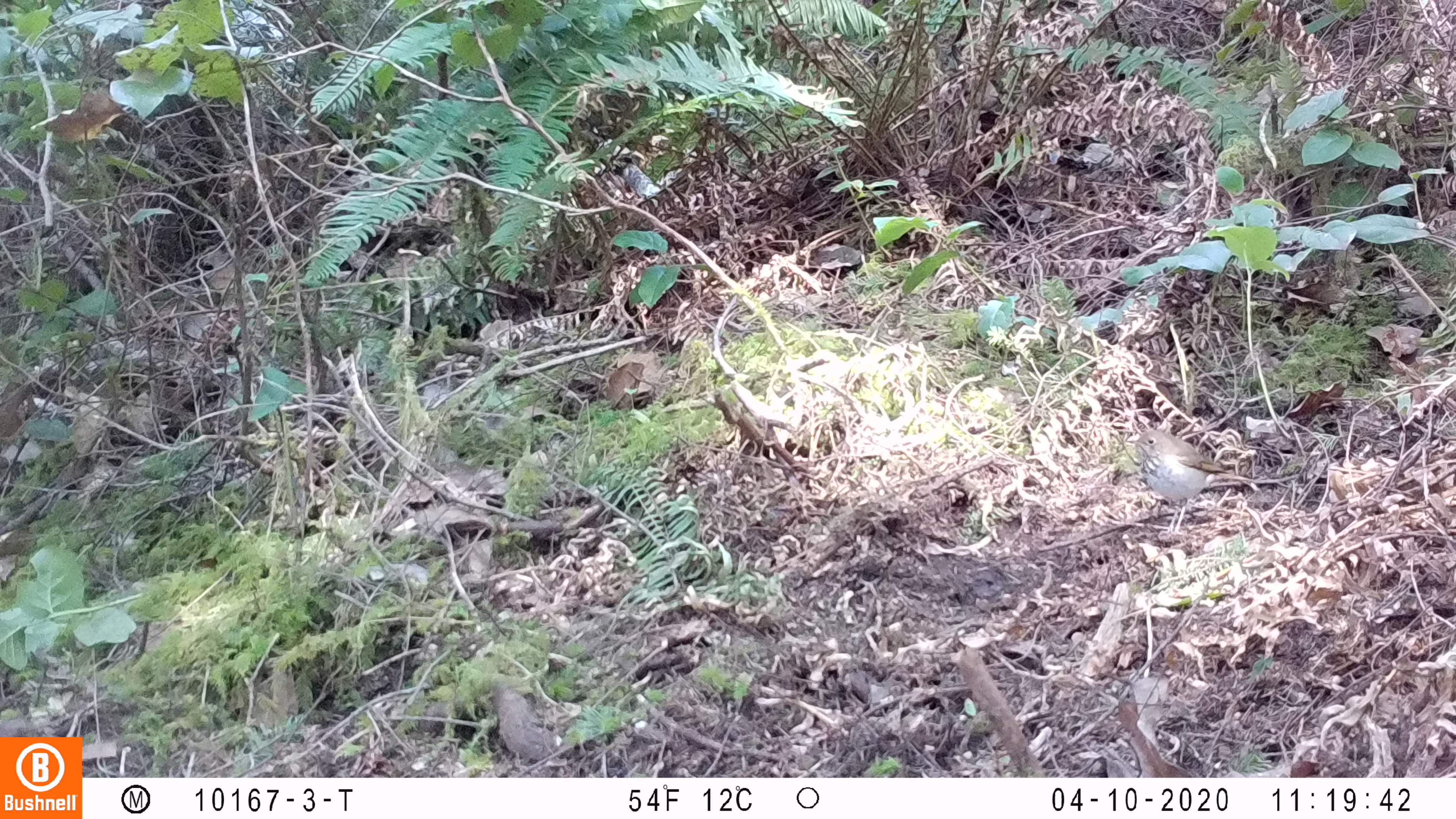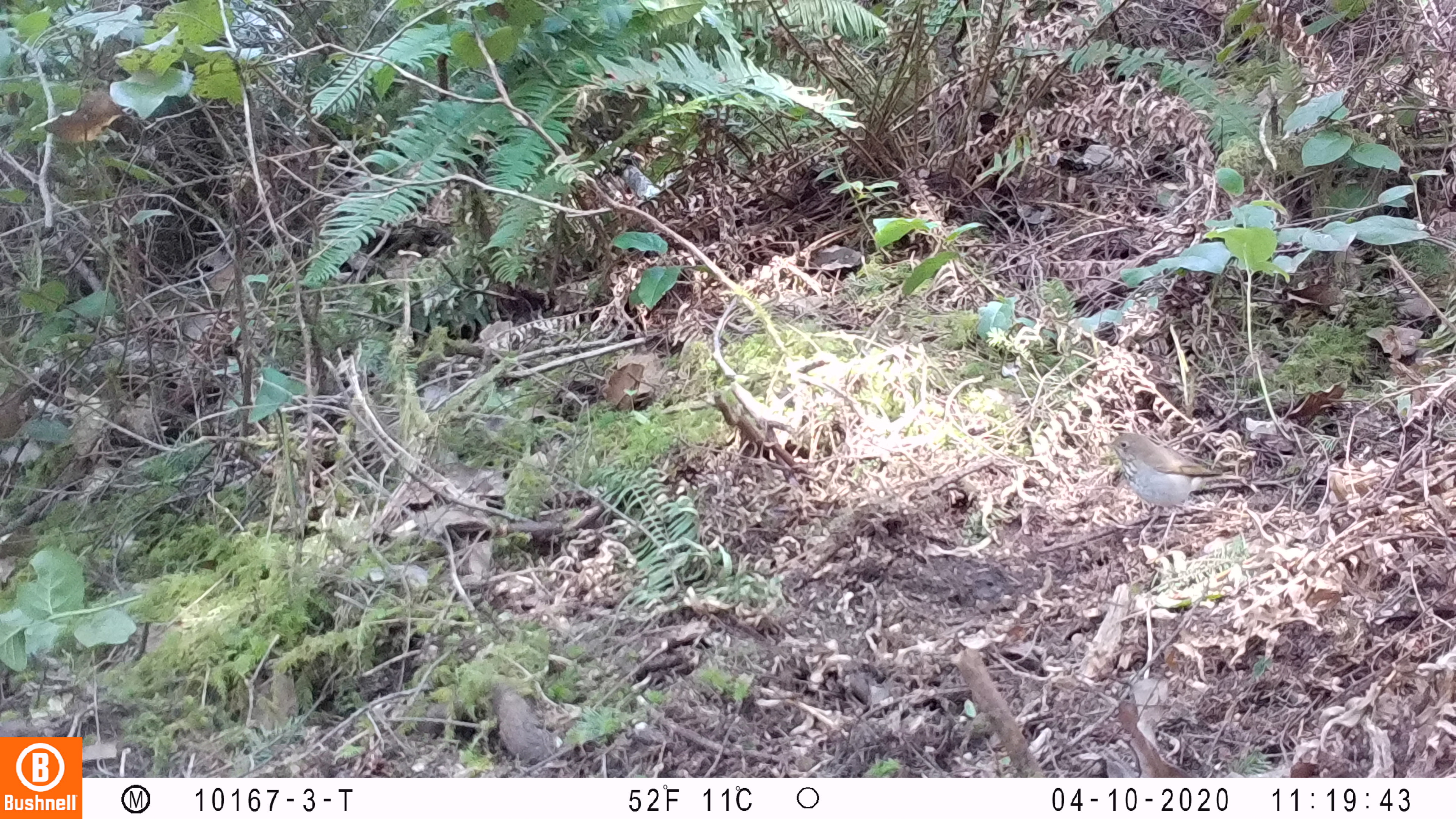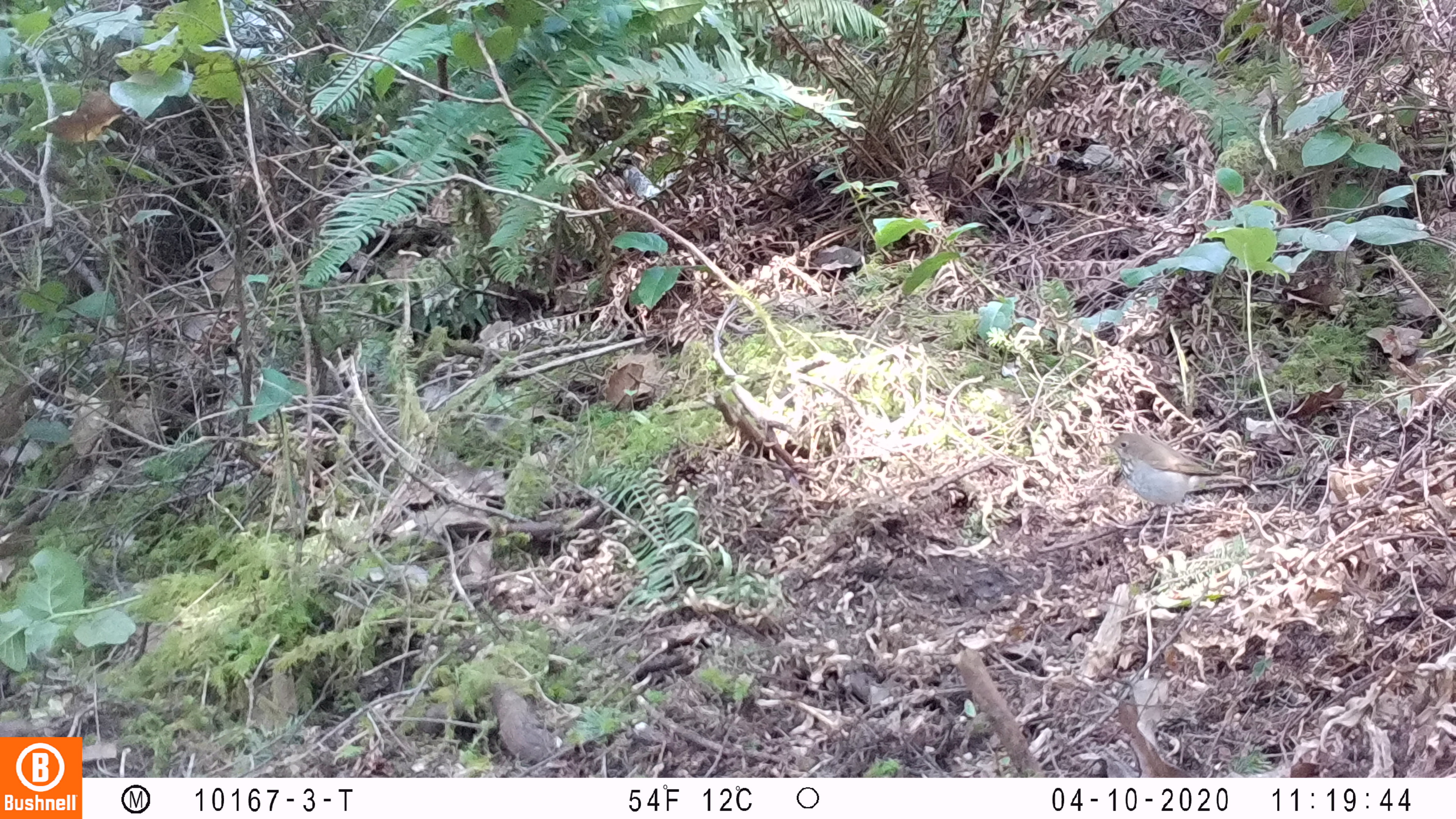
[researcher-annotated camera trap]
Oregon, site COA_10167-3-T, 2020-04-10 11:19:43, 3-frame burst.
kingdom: Animalia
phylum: Chordata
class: Aves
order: Passeriformes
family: Turdidae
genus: Catharus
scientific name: Catharus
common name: brown thrushes and nightingale-thrushes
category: catharus species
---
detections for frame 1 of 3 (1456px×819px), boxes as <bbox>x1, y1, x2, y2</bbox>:
catharus species: <bbox>1109, 419, 1252, 553</bbox>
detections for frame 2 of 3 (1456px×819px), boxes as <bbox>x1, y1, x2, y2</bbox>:
catharus species: <bbox>1083, 417, 1256, 561</bbox>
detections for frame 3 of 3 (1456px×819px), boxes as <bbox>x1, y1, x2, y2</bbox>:
catharus species: <bbox>1089, 417, 1234, 558</bbox>